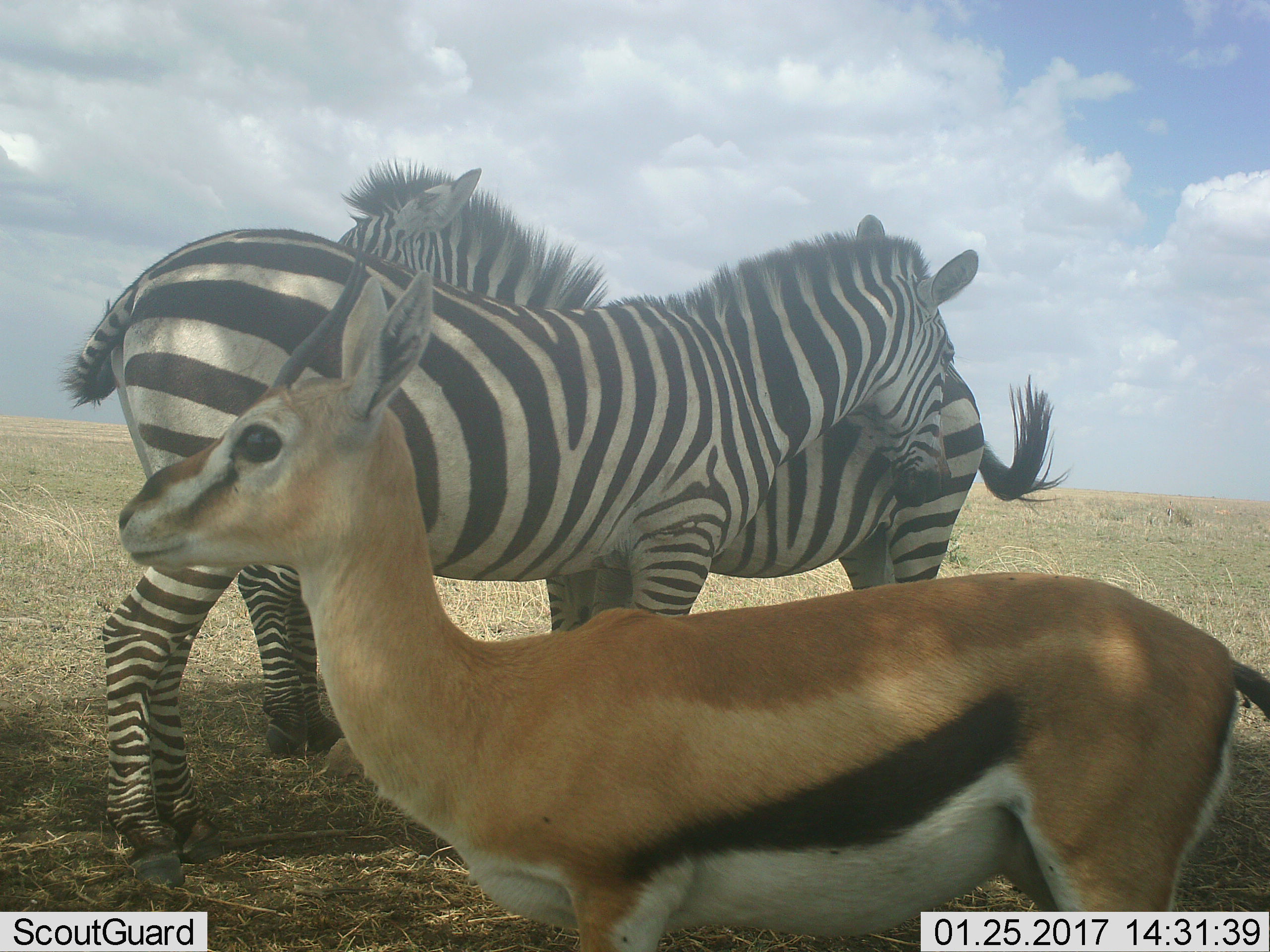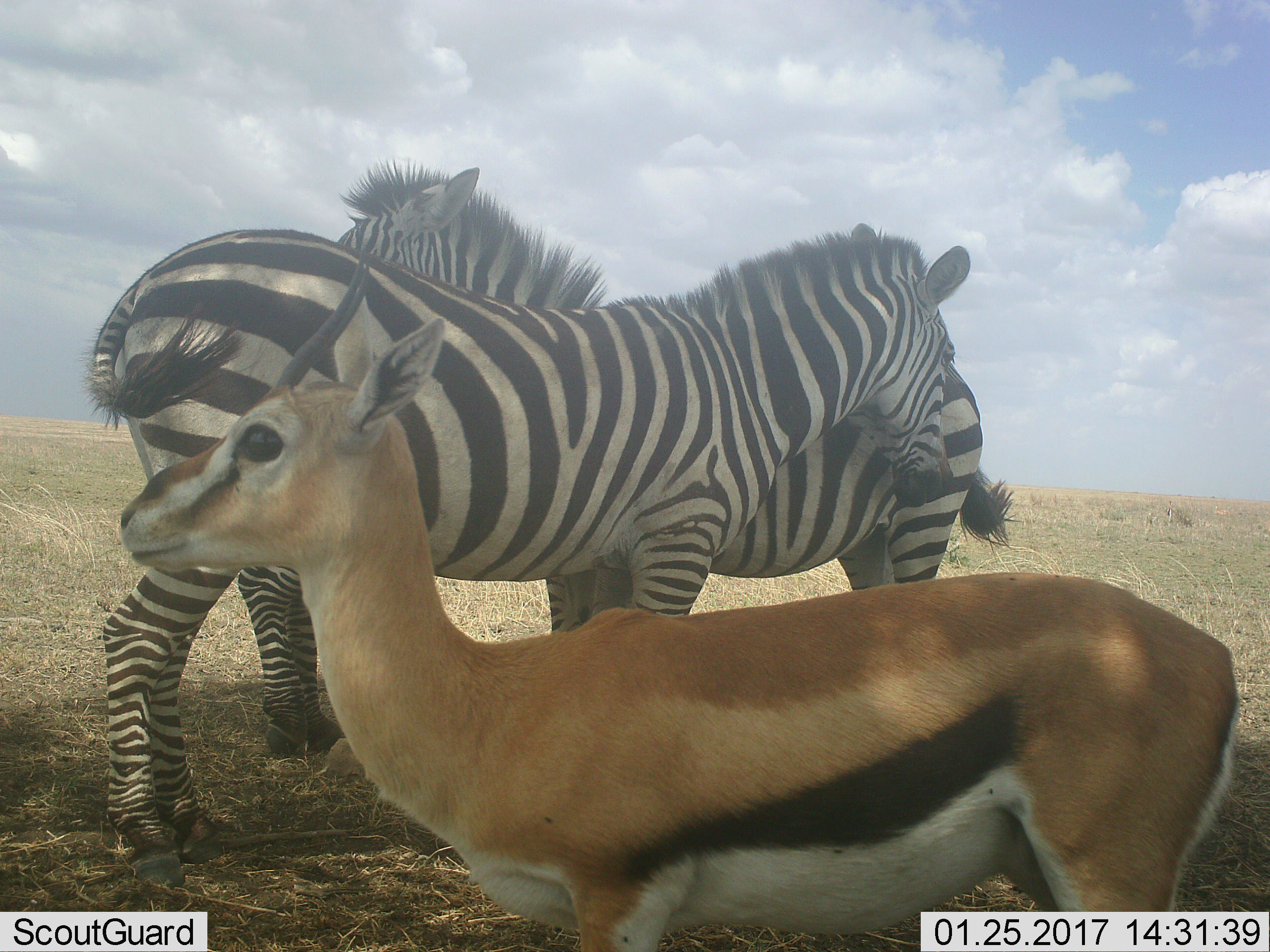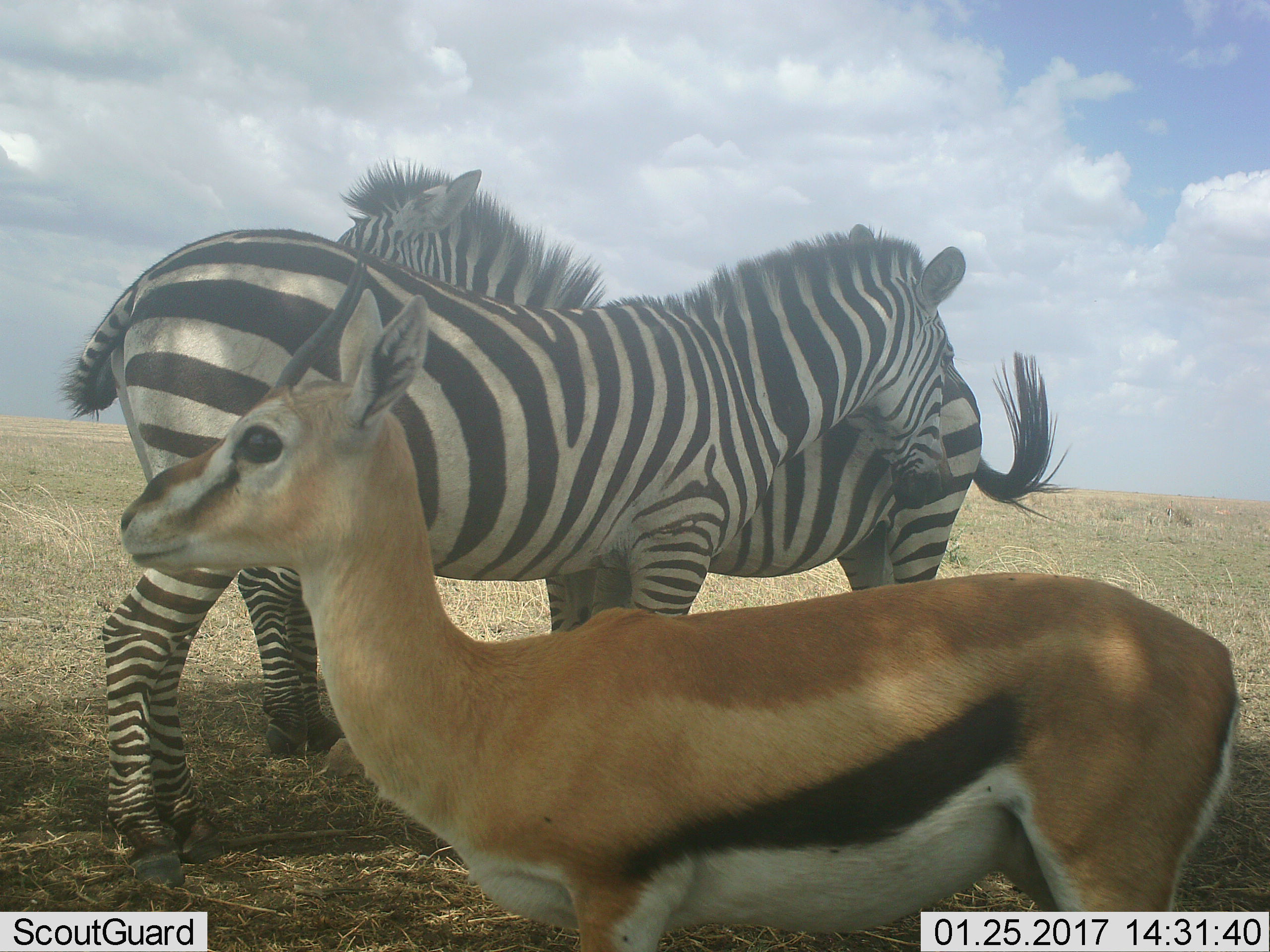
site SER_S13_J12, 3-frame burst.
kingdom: Animalia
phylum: Chordata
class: Mammalia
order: Artiodactyla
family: Bovidae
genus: Eudorcas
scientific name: Eudorcas thomsonii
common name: thomson's gazelle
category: gazellethomsons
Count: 1.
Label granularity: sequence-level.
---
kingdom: Animalia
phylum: Chordata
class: Mammalia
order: Perissodactyla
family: Equidae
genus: Equus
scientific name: Equus quagga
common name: plains zebra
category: zebraplains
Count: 2.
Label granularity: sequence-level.